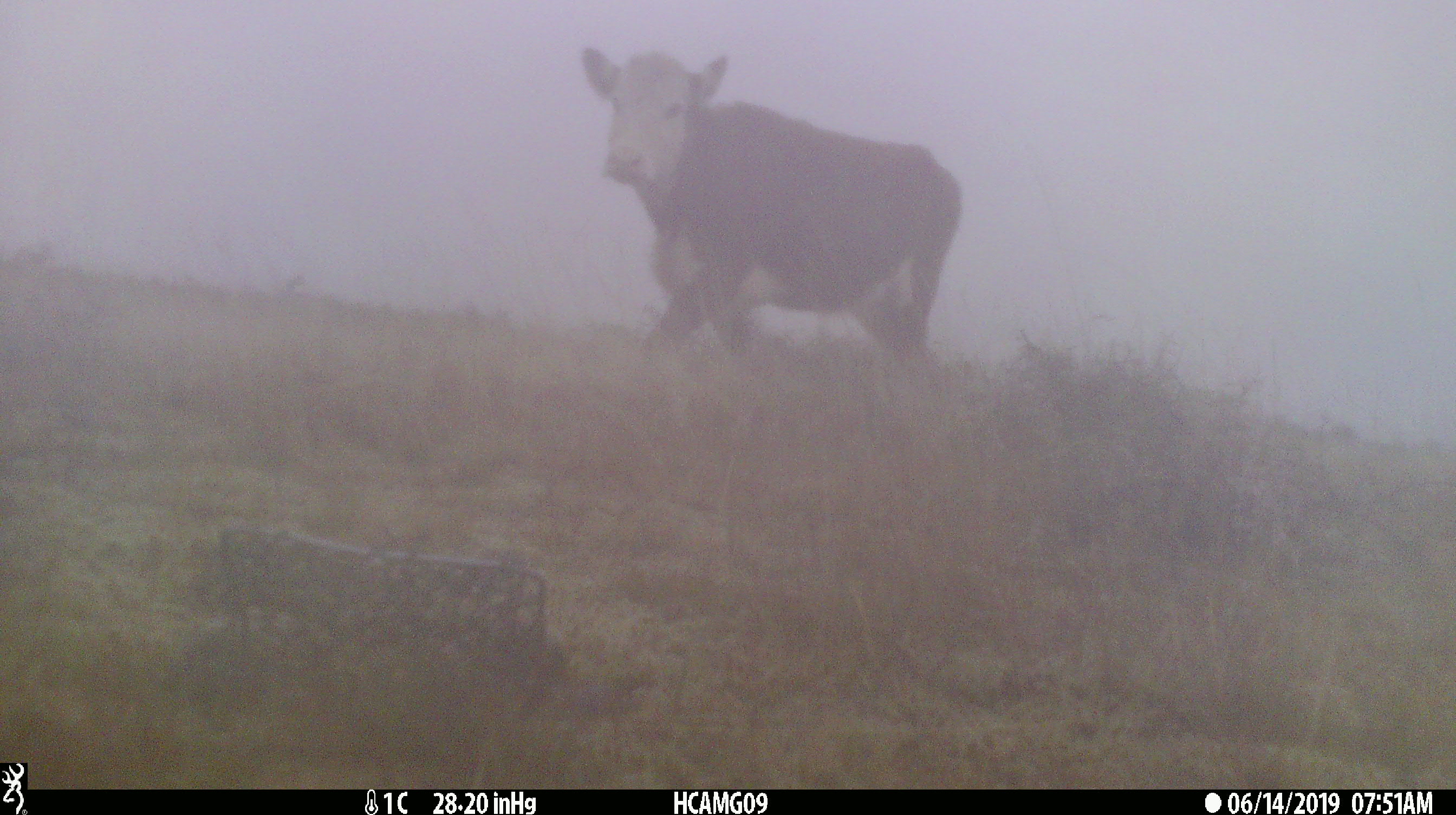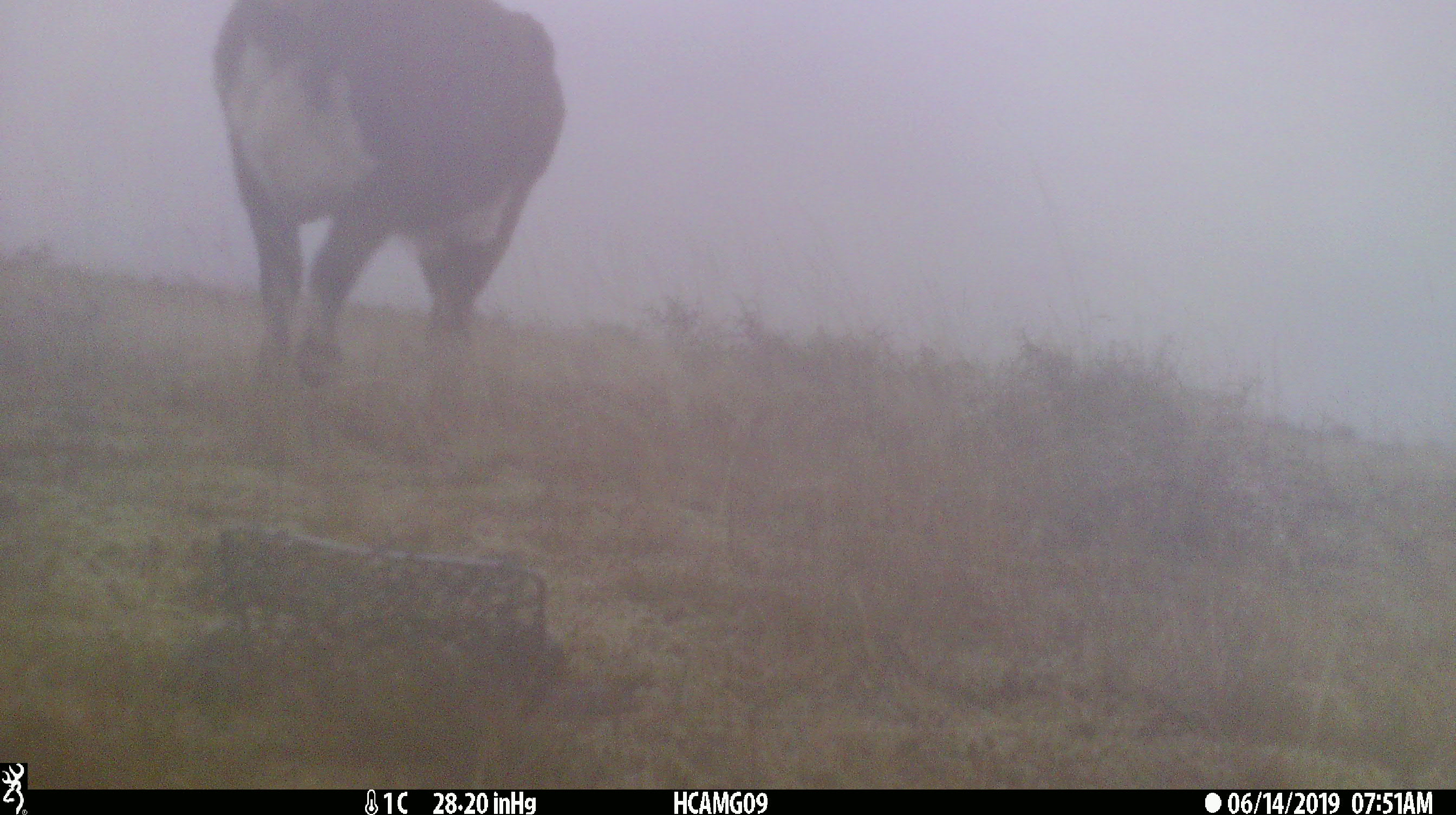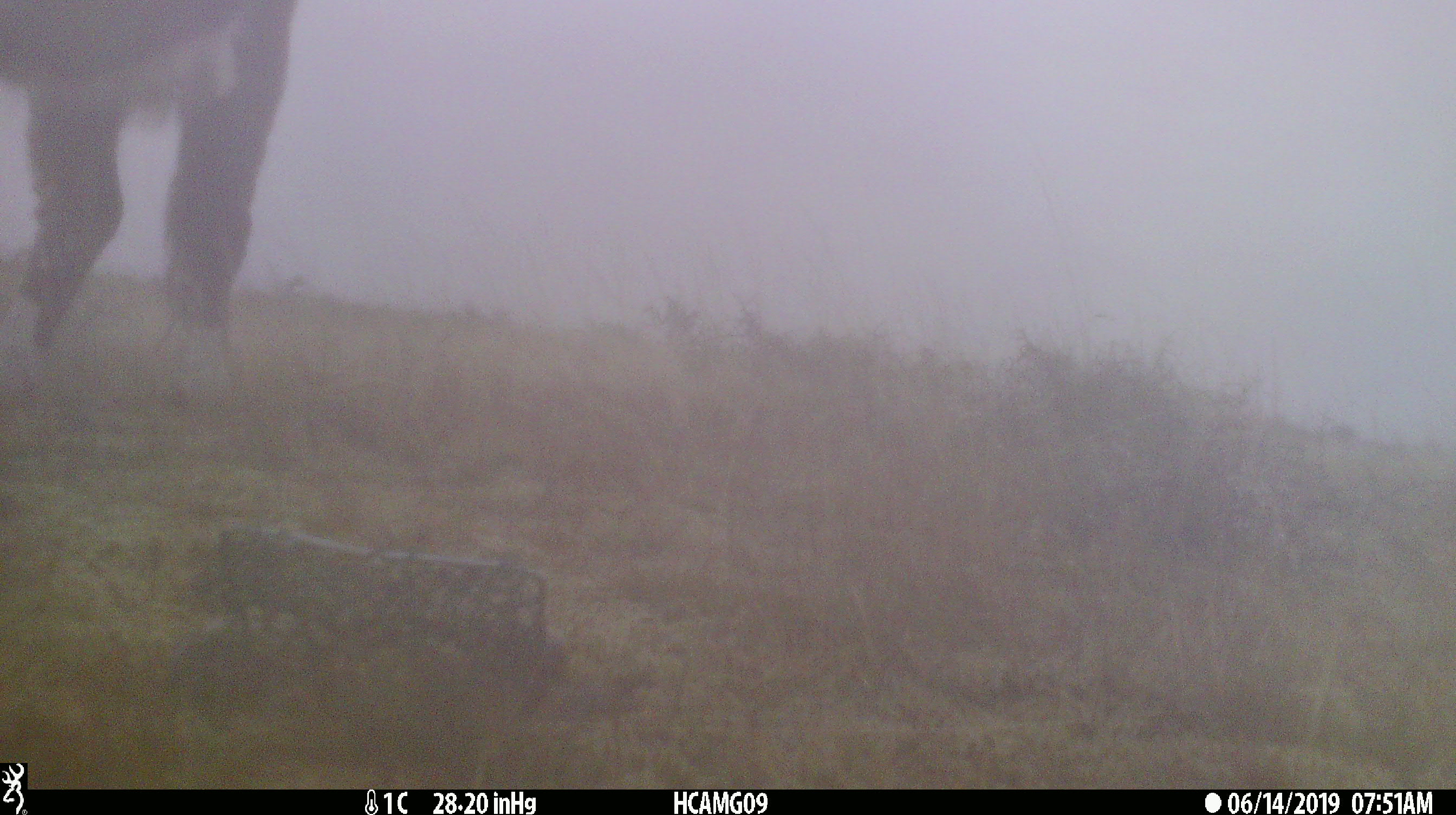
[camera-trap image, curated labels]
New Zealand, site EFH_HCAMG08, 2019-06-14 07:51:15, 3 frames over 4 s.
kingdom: Animalia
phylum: Chordata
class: Mammalia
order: Artiodactyla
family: Bovidae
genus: Bos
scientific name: Bos taurus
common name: domestic cow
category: cow